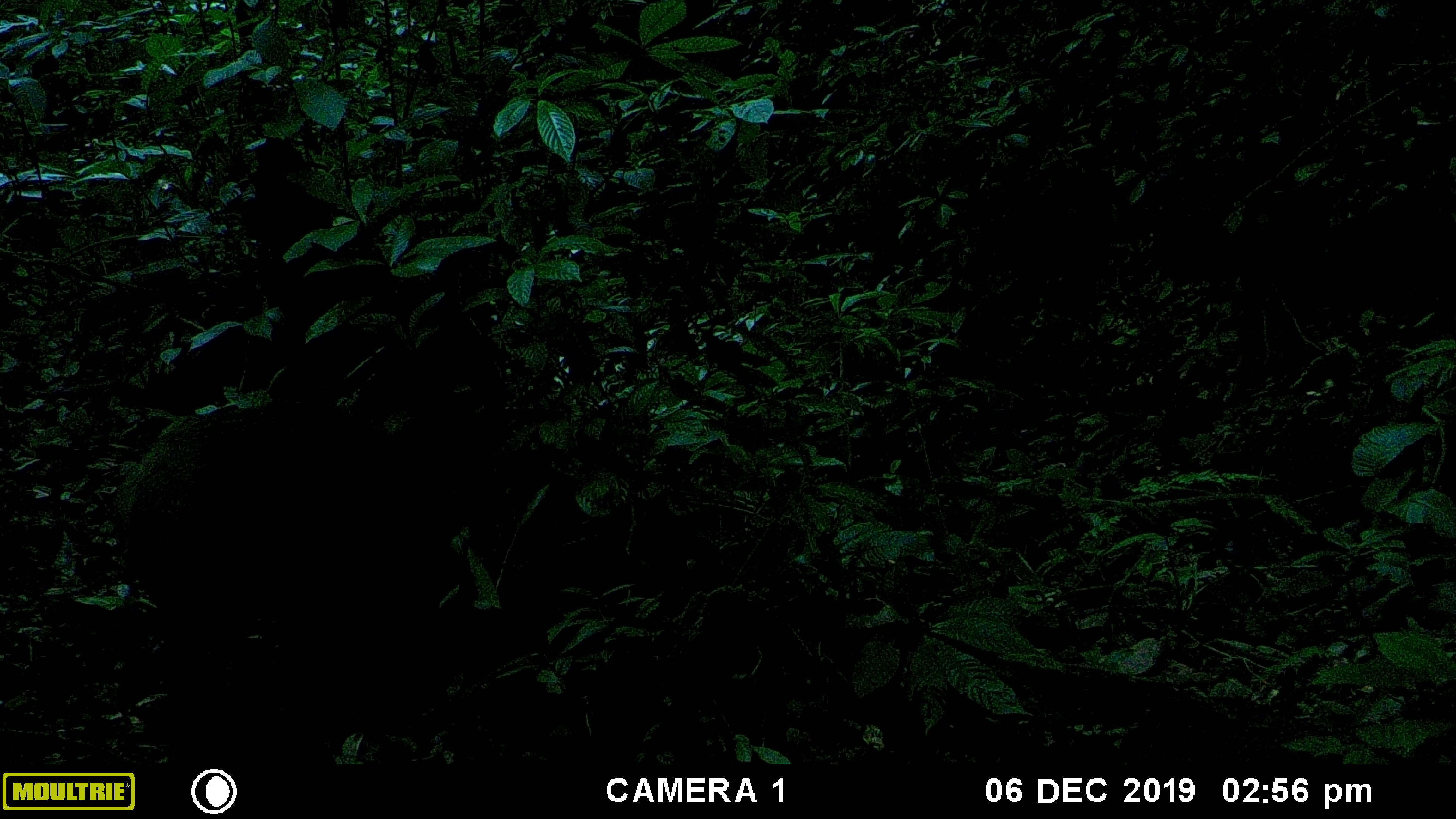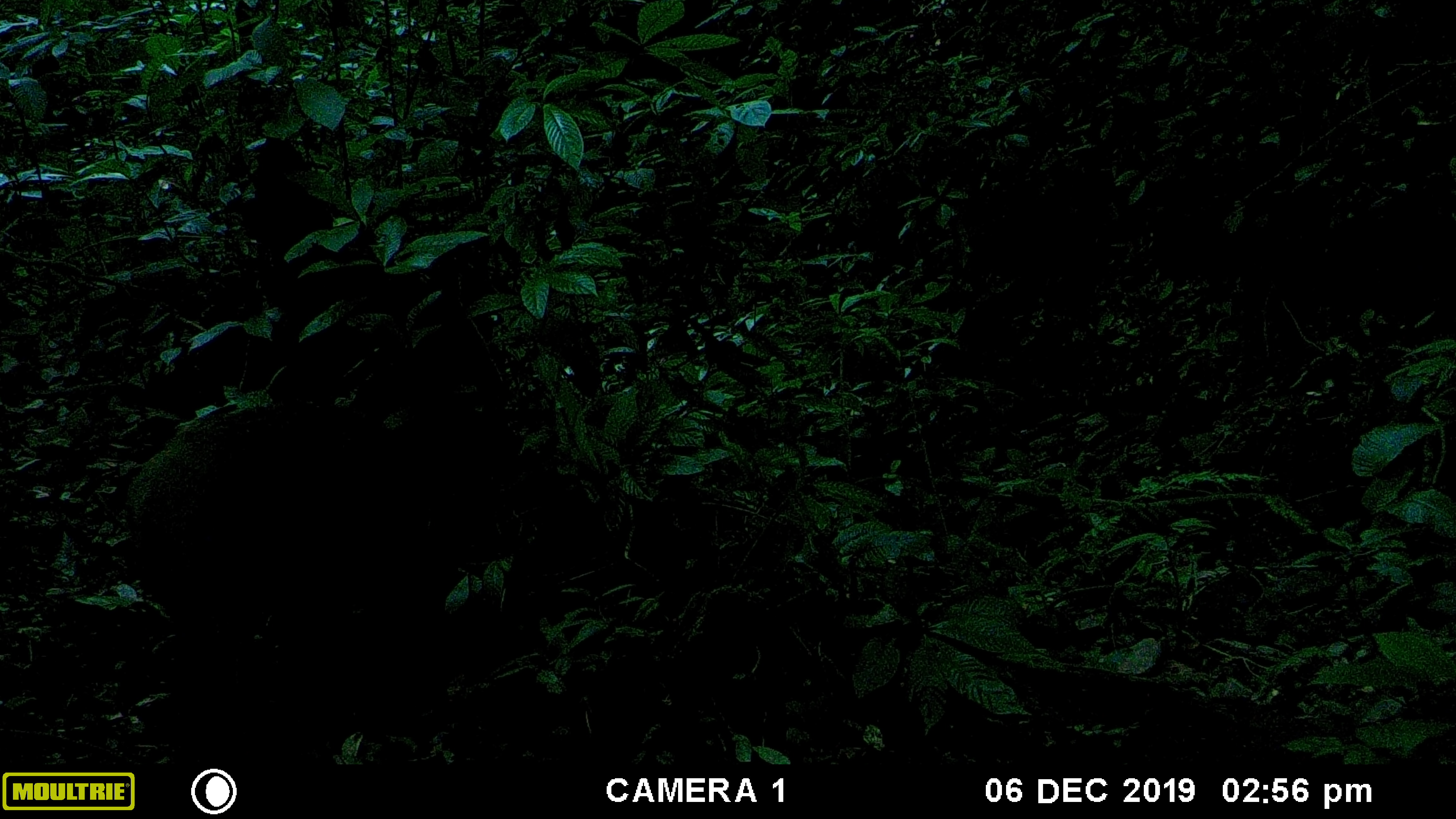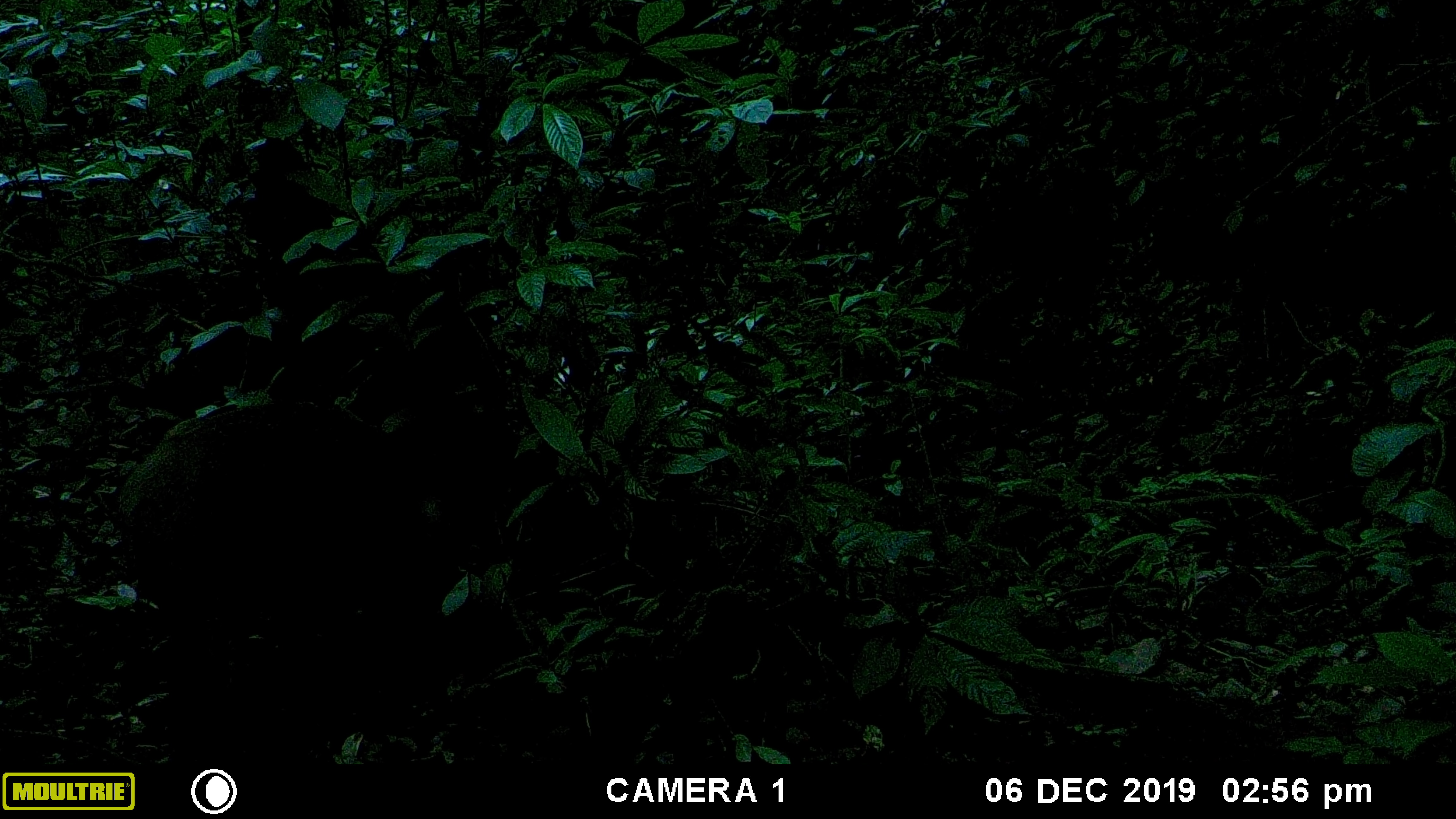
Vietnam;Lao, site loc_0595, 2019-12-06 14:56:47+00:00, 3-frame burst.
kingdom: Animalia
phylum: Chordata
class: Mammalia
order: Artiodactyla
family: Suidae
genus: Sus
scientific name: Sus scrofa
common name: eurasian wild pig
Eurasian wild pig (Sus scrofa). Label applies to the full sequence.